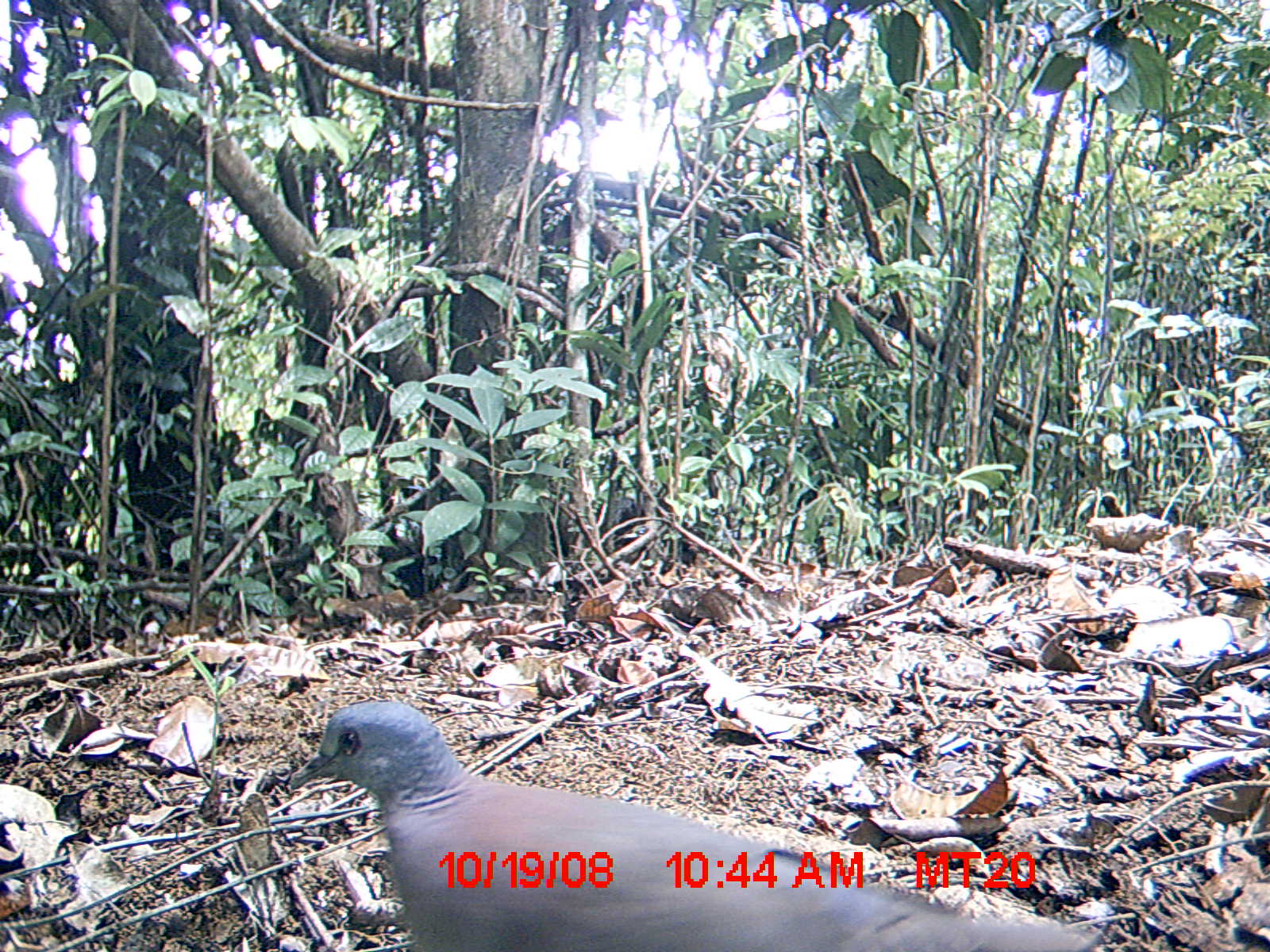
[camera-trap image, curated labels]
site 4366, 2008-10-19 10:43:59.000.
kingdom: Animalia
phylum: Chordata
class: Aves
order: Columbiformes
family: Columbidae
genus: Streptopelia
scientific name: Streptopelia picturata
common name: madagascar turtle-dove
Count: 1.